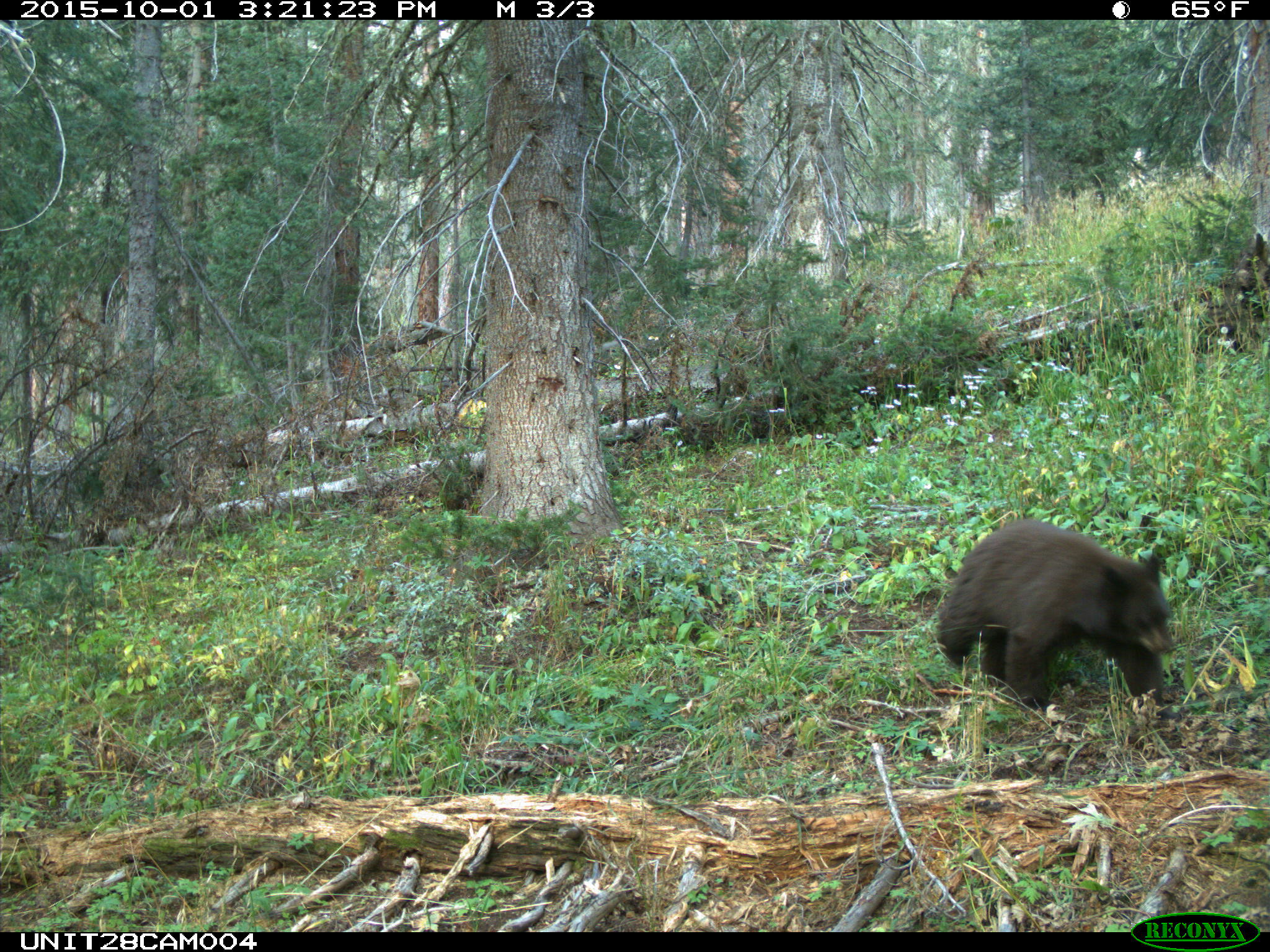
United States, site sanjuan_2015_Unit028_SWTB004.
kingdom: Animalia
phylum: Chordata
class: Mammalia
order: Carnivora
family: Ursidae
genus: Ursus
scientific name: Ursus americanus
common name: american black bear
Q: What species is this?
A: Ursus americanus (american black bear).